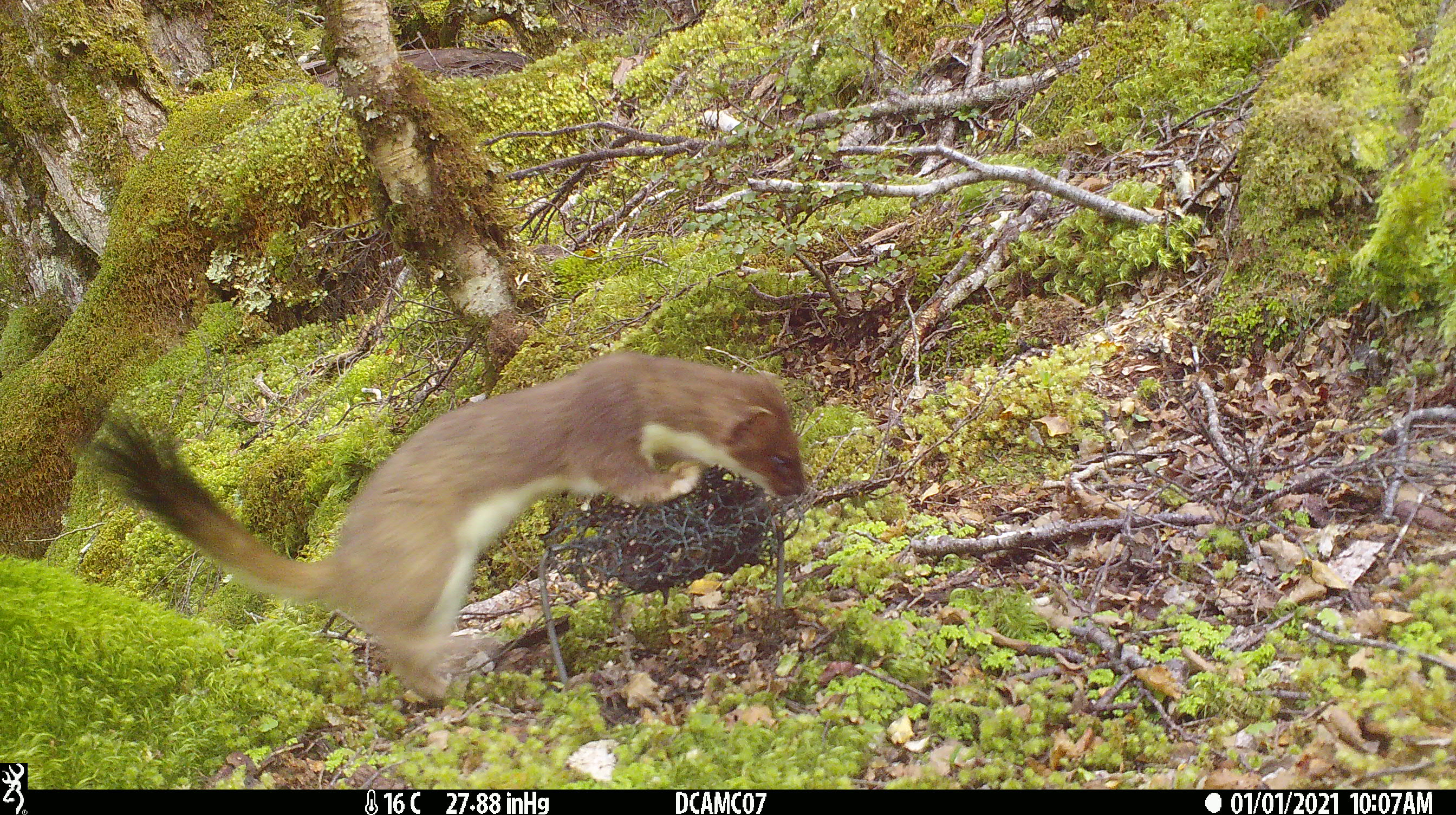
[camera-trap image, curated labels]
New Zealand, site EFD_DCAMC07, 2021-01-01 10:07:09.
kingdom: Animalia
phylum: Chordata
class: Mammalia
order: Carnivora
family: Mustelidae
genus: Mustela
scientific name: Mustela erminea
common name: stoat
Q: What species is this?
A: Stoat (Mustela erminea).